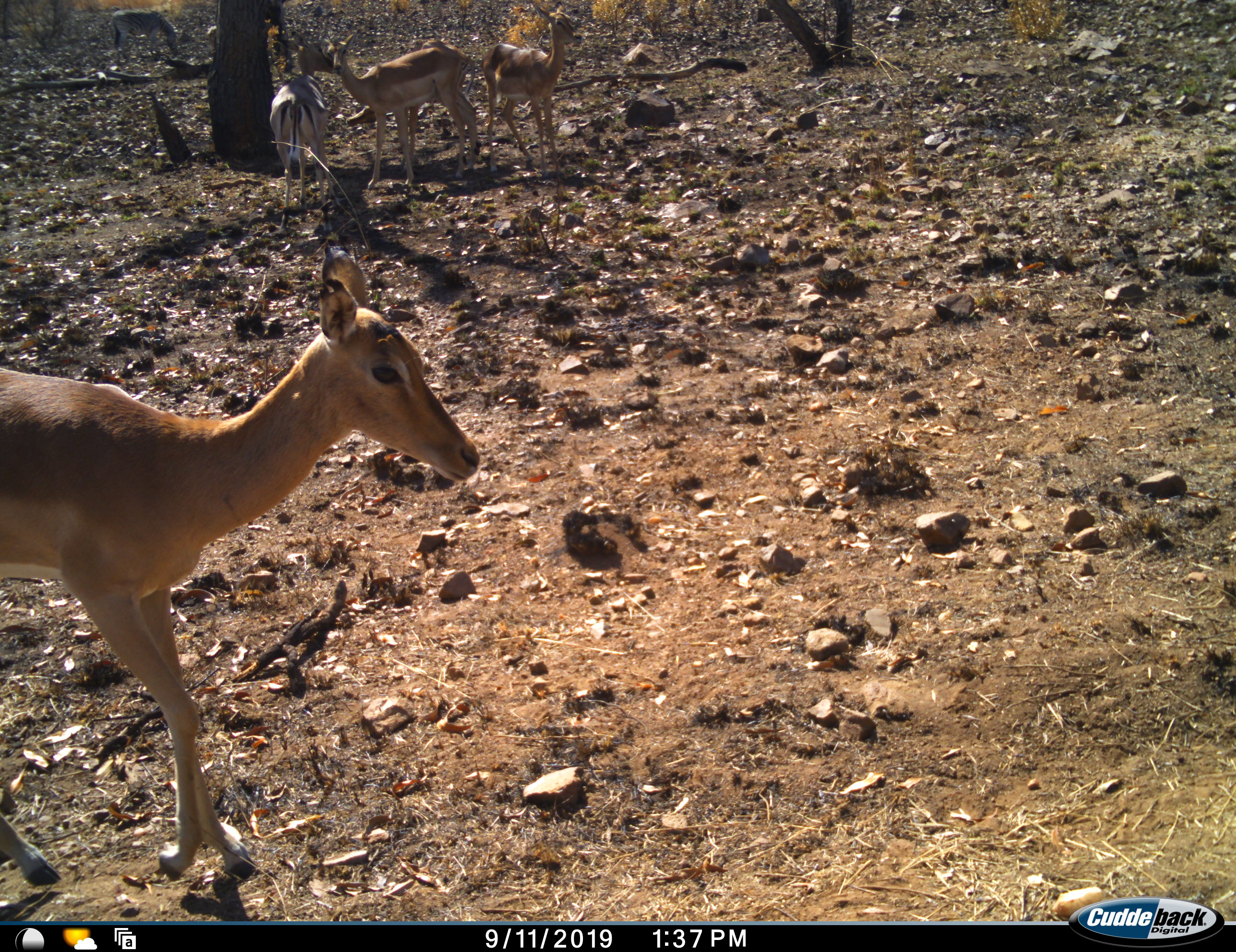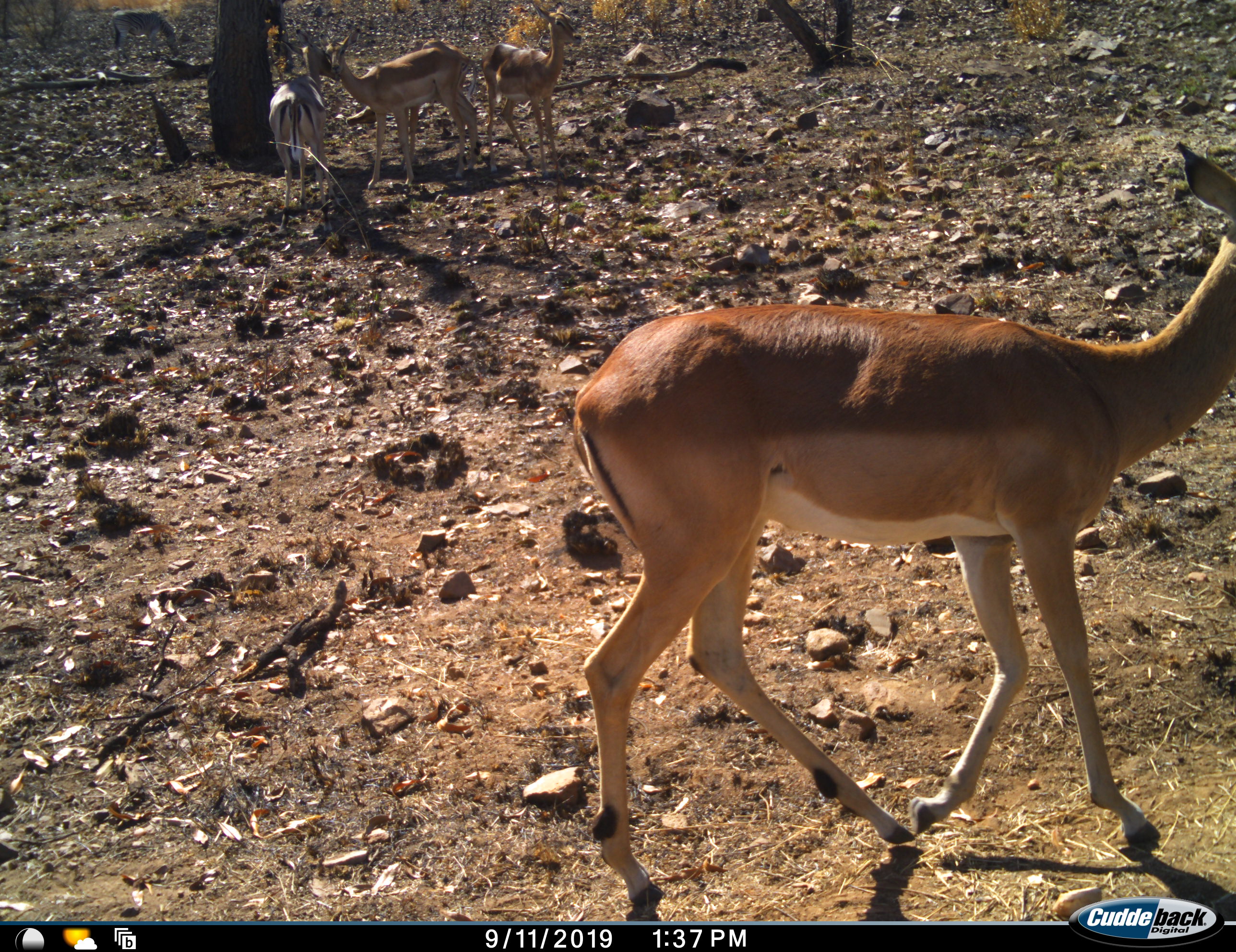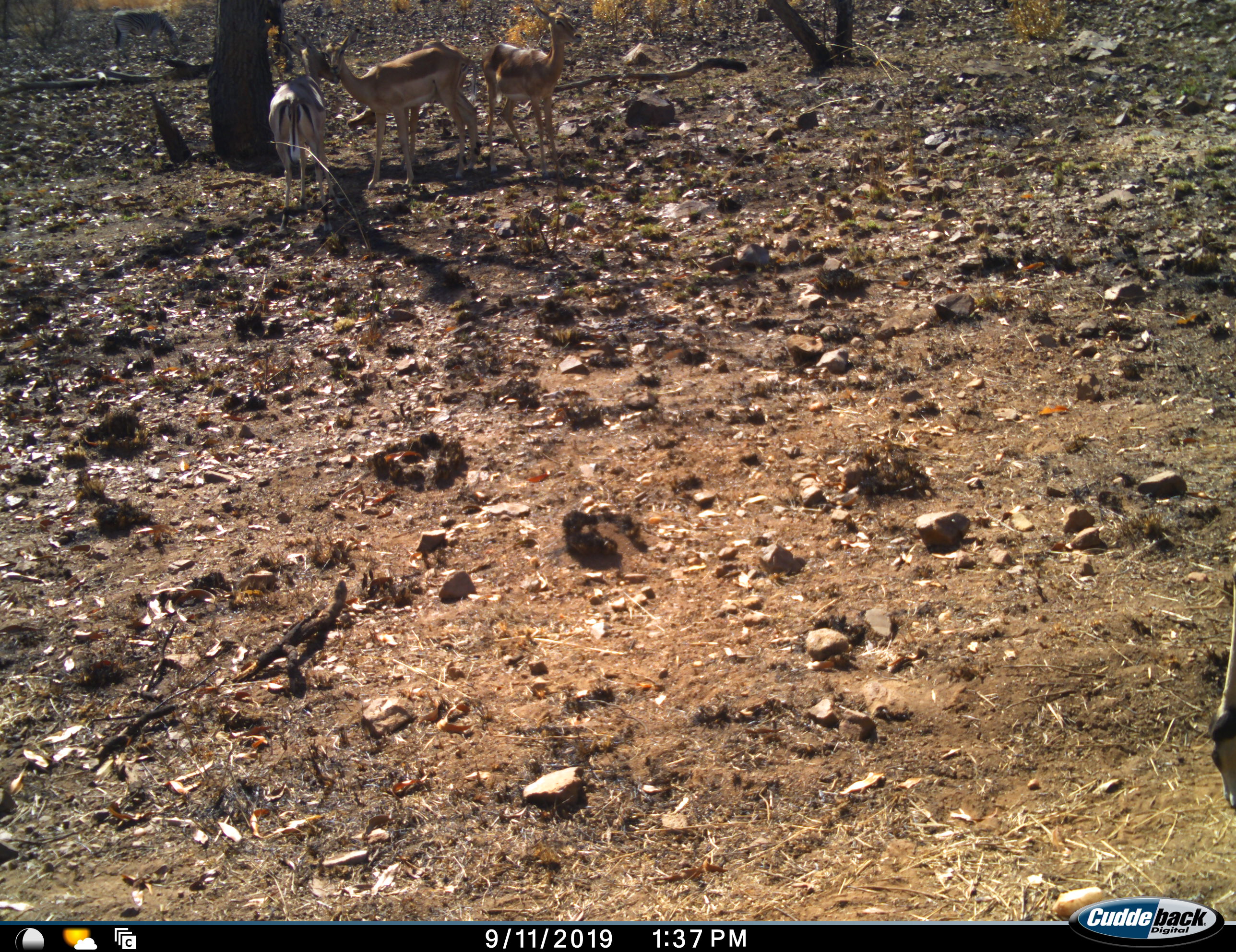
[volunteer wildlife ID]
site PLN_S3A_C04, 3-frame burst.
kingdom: Animalia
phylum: Chordata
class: Mammalia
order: Artiodactyla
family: Bovidae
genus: Aepyceros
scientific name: Aepyceros melampus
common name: impala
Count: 5.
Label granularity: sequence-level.